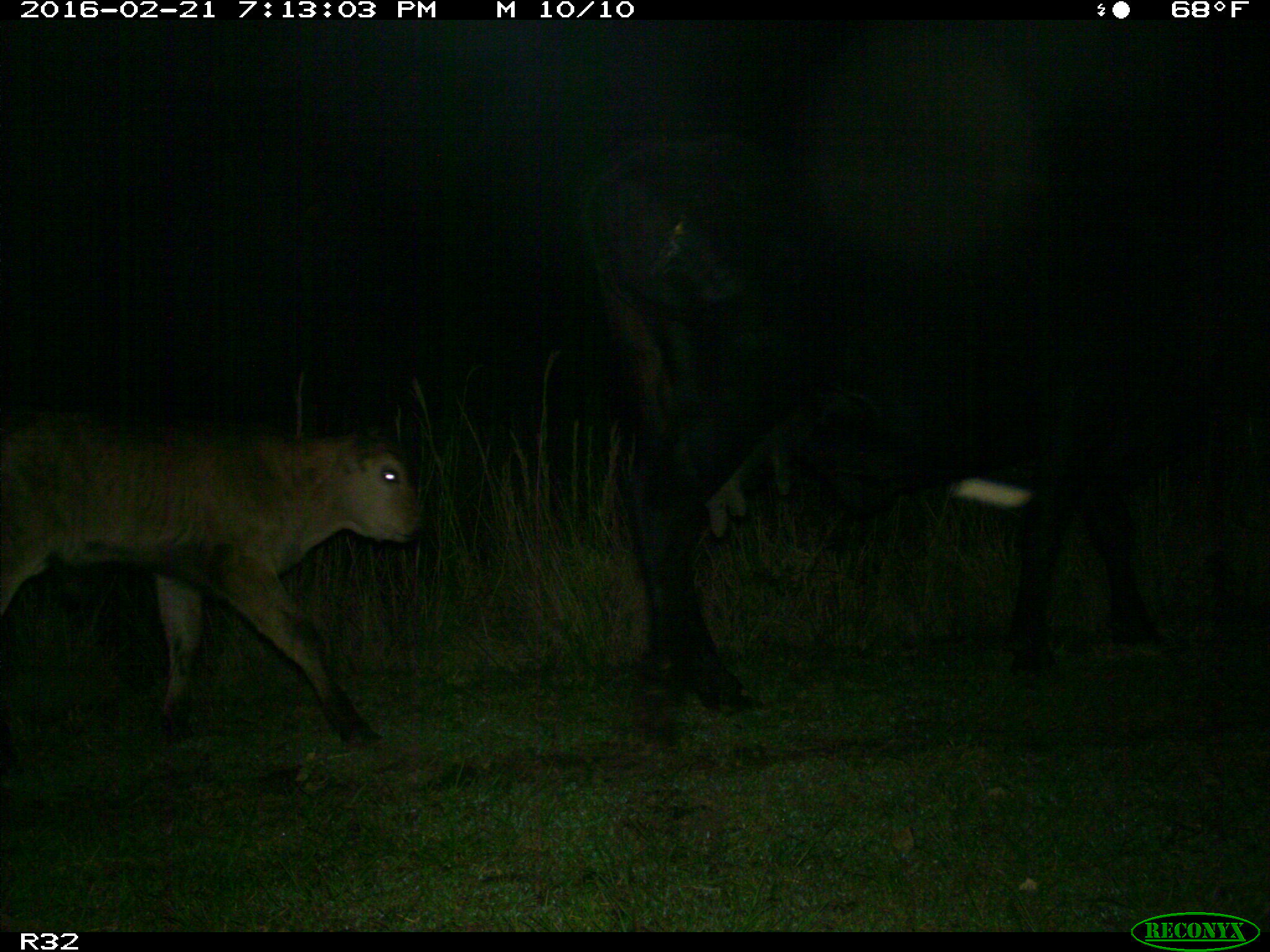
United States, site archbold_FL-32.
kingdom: Animalia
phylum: Chordata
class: Mammalia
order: Artiodactyla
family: Bovidae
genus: Bos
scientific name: Bos taurus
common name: domestic cow